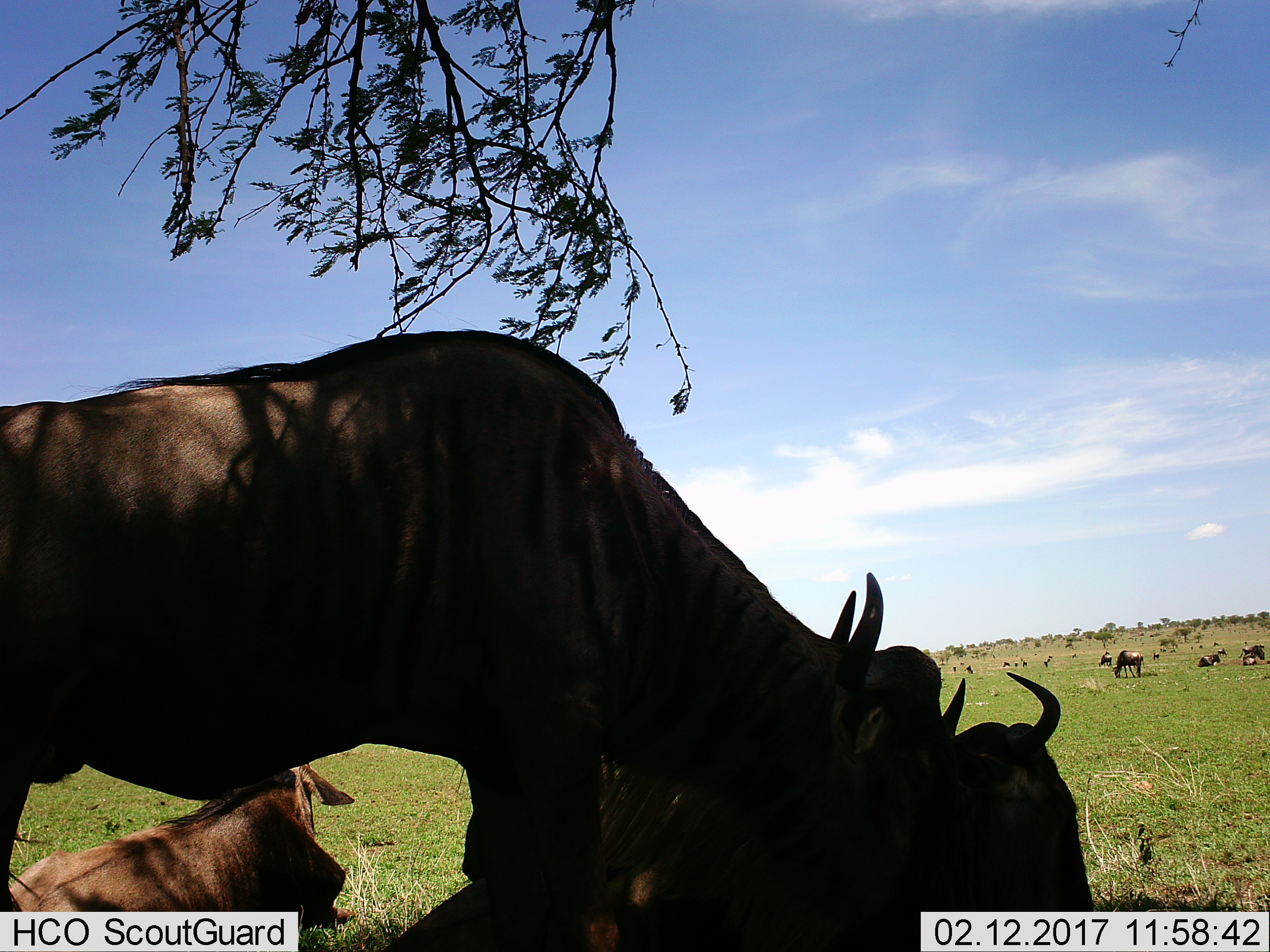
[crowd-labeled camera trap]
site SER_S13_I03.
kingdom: Animalia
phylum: Chordata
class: Mammalia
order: Artiodactyla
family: Bovidae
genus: Connochaetes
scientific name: Connochaetes taurinus taurinus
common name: blue wildebeest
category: wildebeestblue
Wildebeestblue (blue wildebeest) (Connochaetes taurinus taurinus), count 11-50. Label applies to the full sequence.